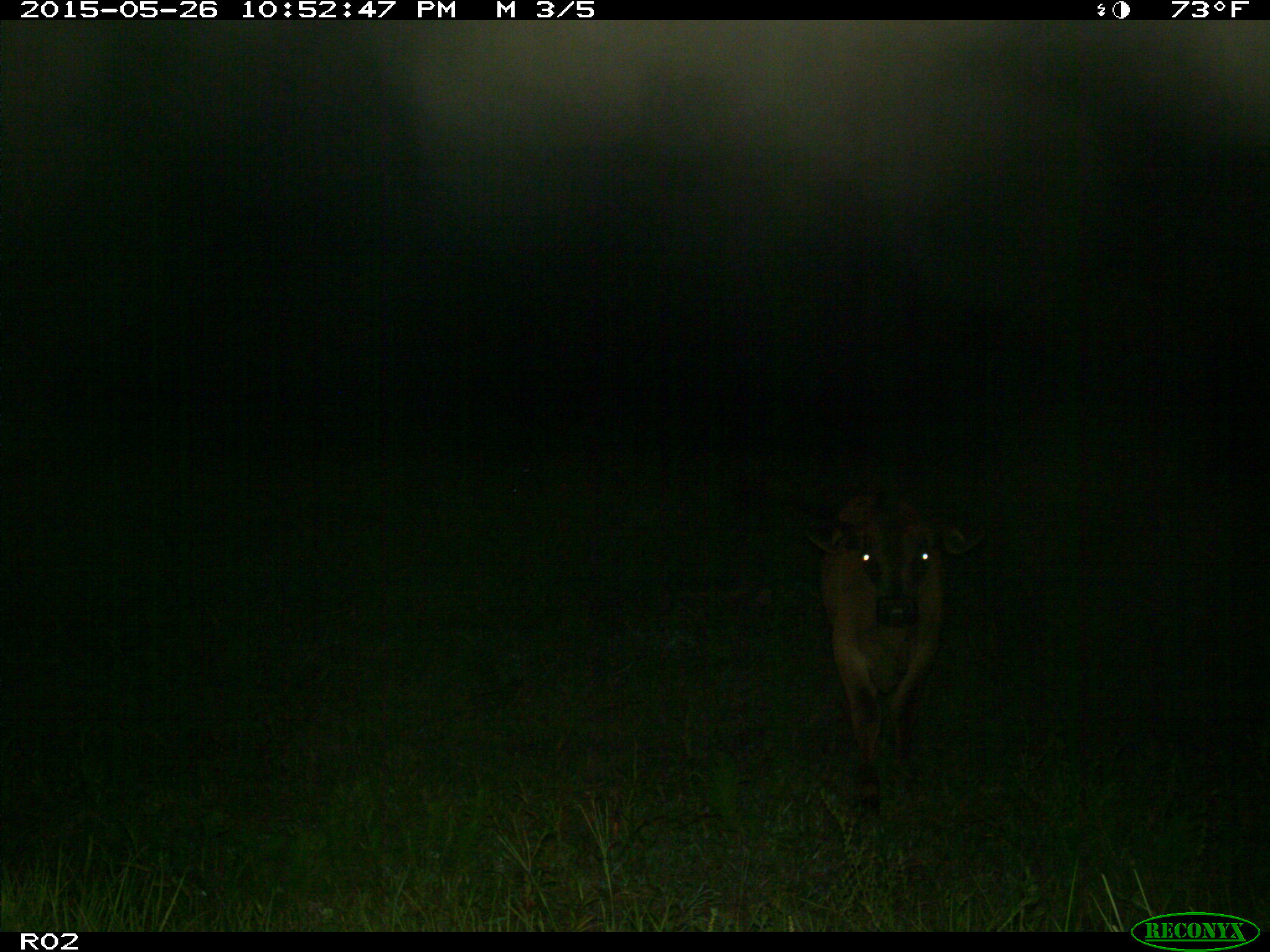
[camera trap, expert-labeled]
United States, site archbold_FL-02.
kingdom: Animalia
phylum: Chordata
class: Mammalia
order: Artiodactyla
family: Bovidae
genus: Bos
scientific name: Bos taurus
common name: domestic cow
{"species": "Bos taurus (domestic cow)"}